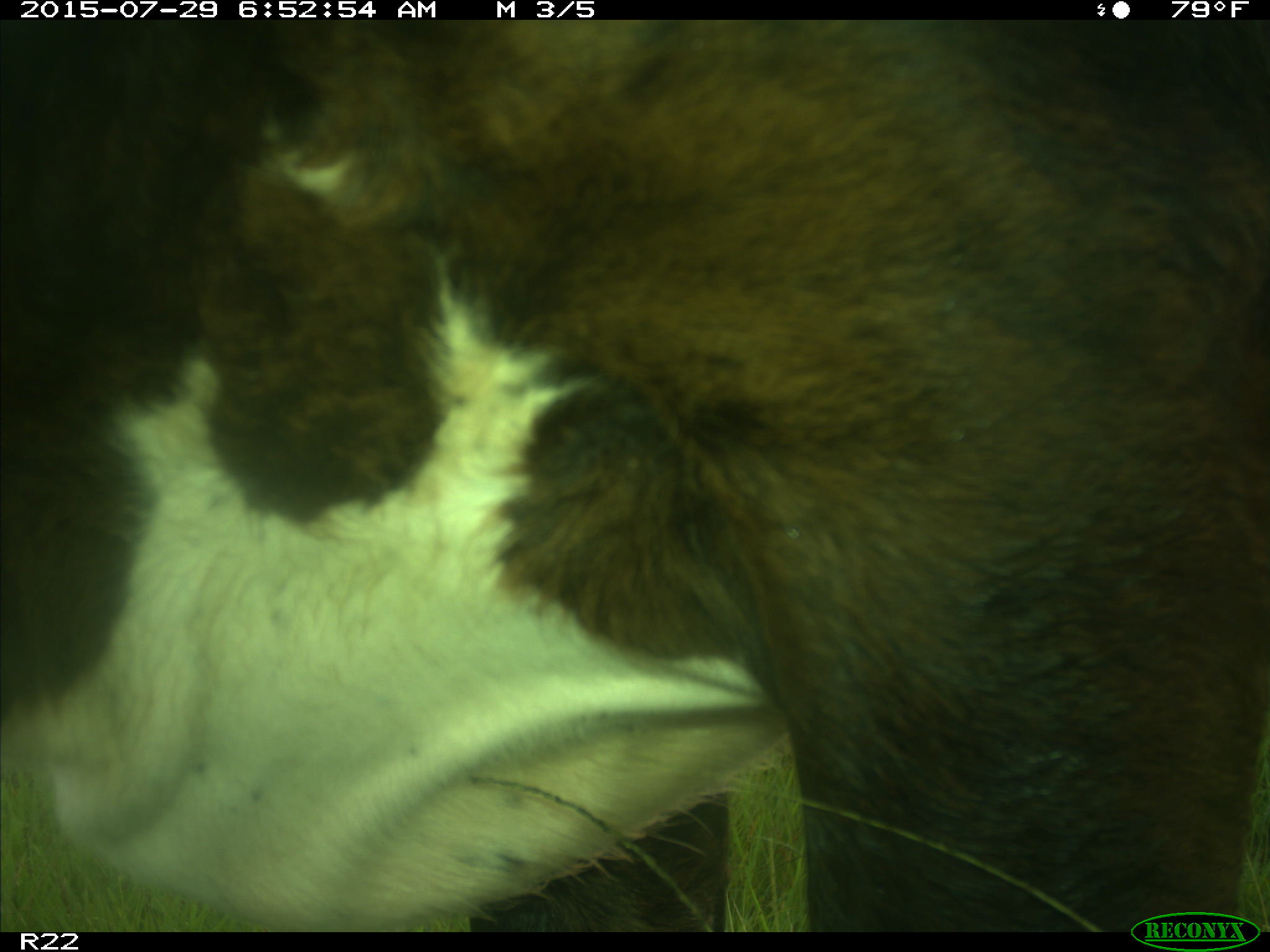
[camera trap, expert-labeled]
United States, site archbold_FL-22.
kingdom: Animalia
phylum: Chordata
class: Mammalia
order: Artiodactyla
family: Bovidae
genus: Bos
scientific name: Bos taurus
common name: domestic cow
Bos taurus (domestic cow).